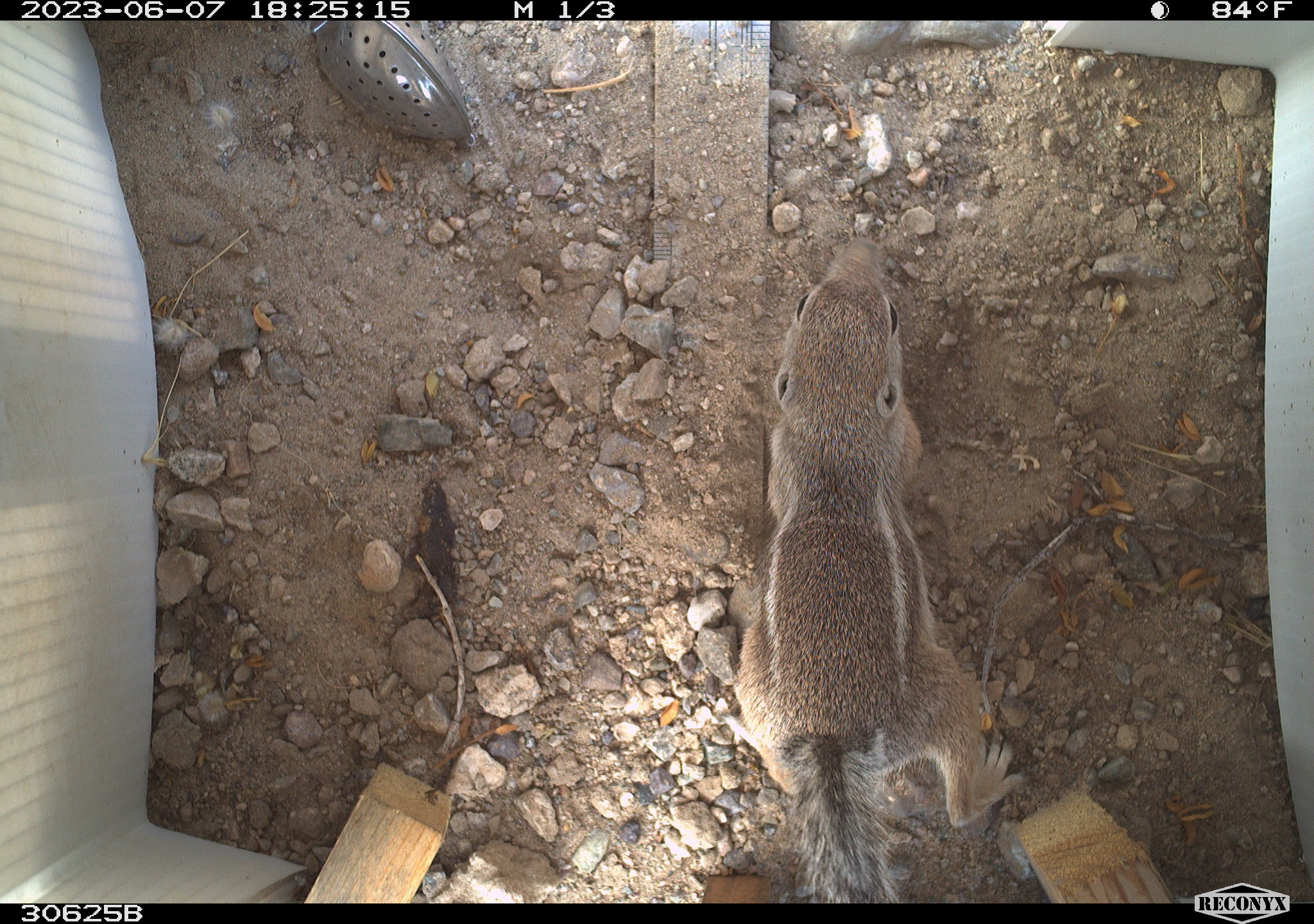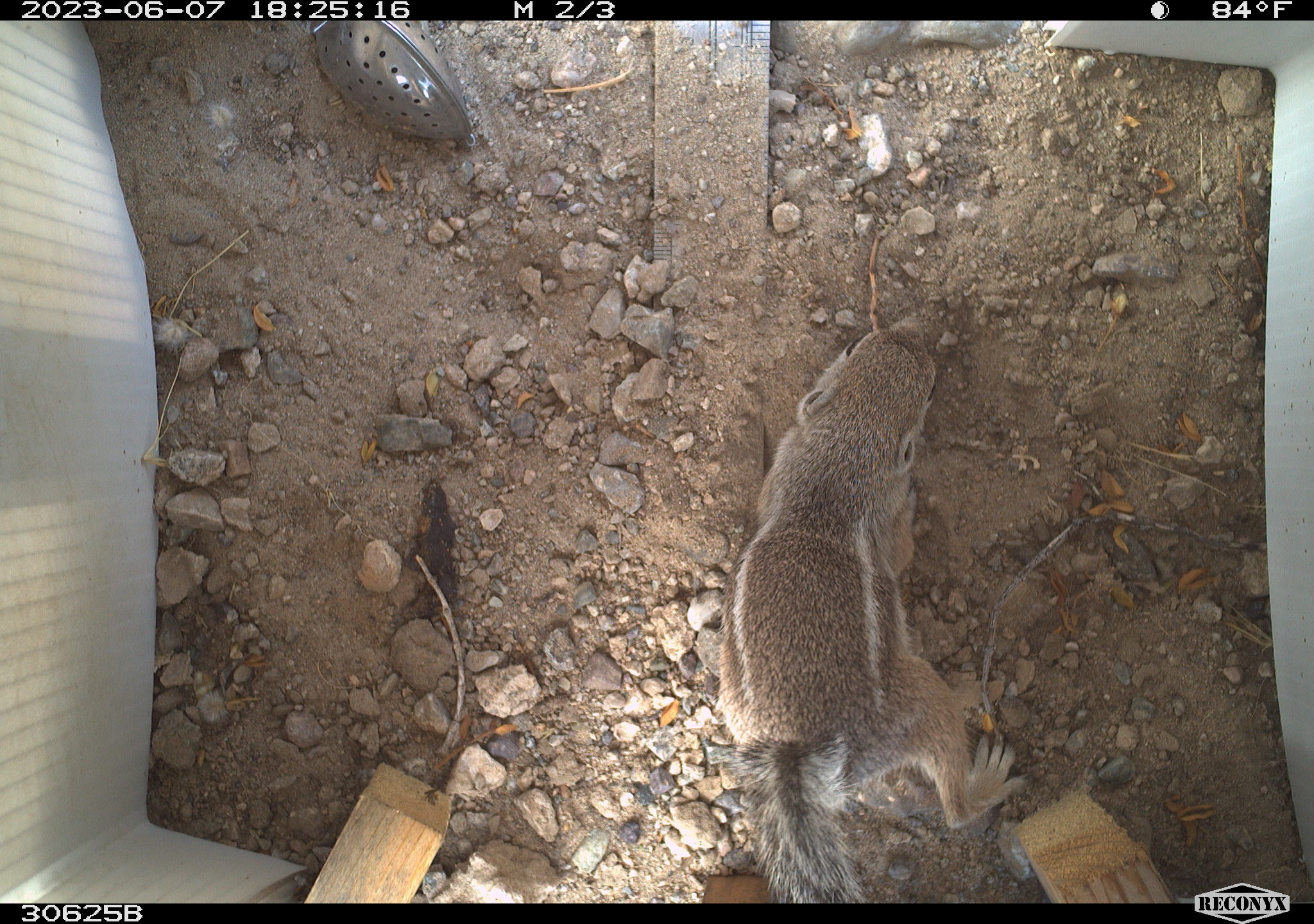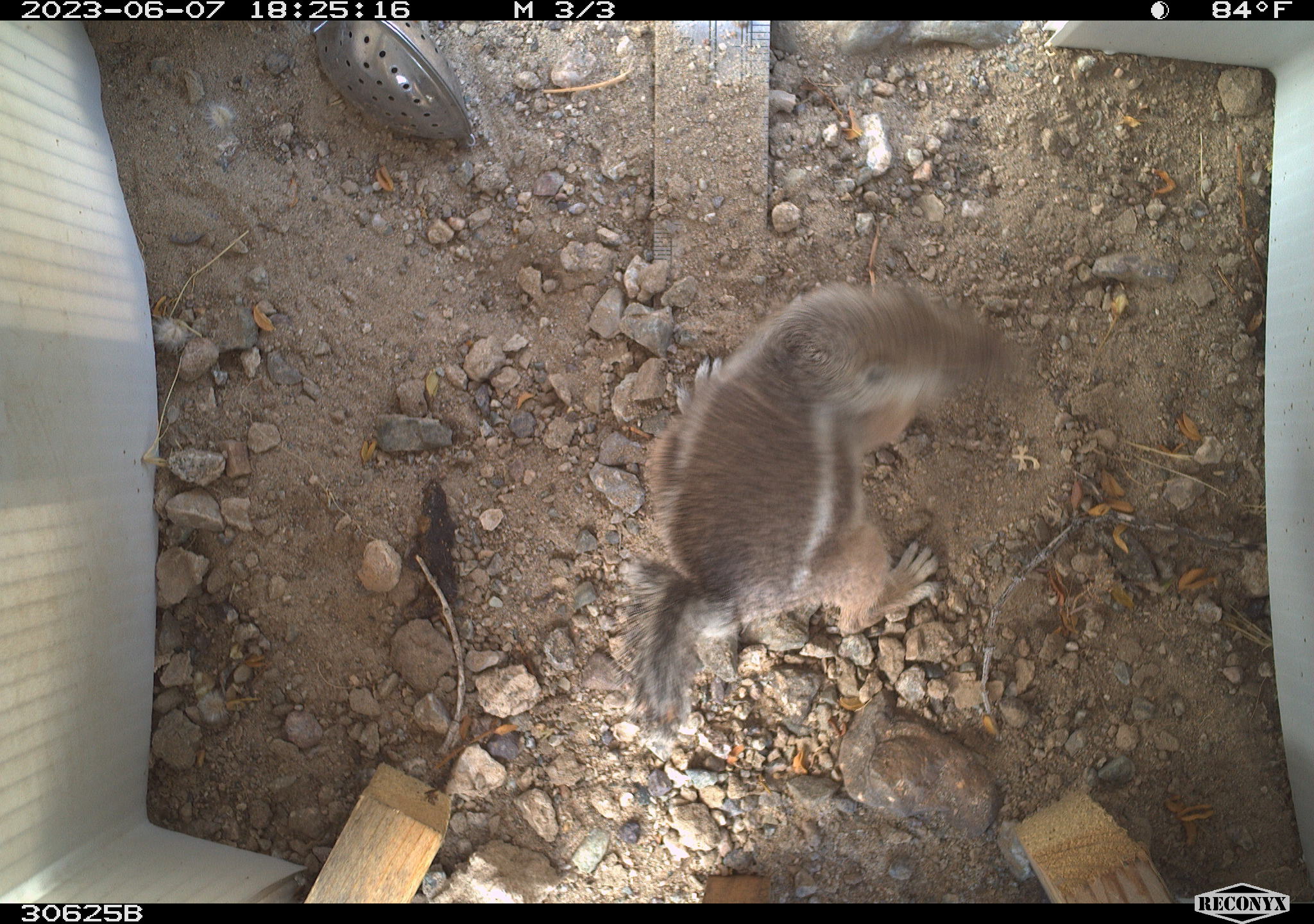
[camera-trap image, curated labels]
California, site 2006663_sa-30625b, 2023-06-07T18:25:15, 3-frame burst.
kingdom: Animalia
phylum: Chordata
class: Mammalia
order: Rodentia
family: Sciuridae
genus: Ammospermophilus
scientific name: Ammospermophilus leucurus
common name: white-tailed antelope squirrel